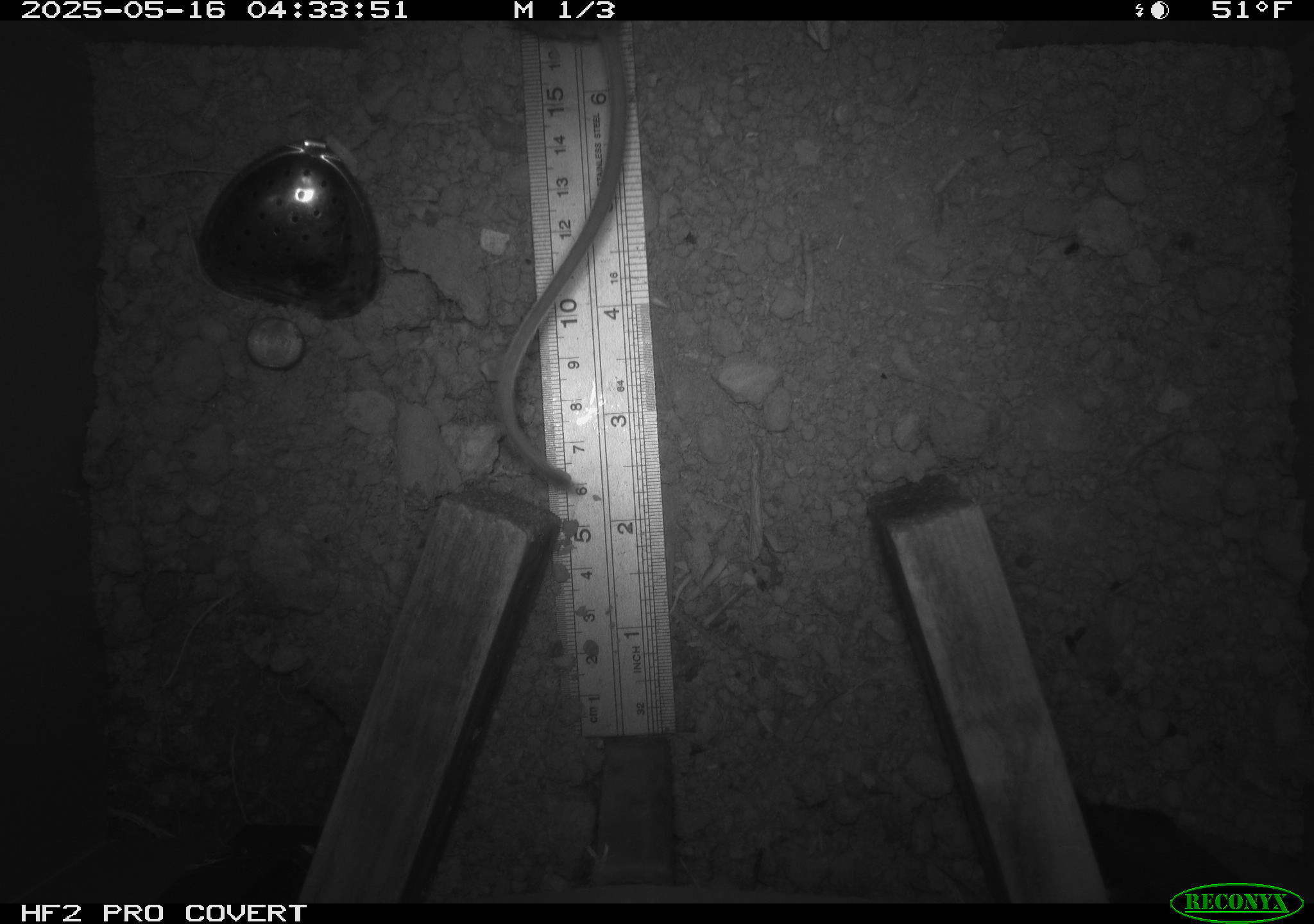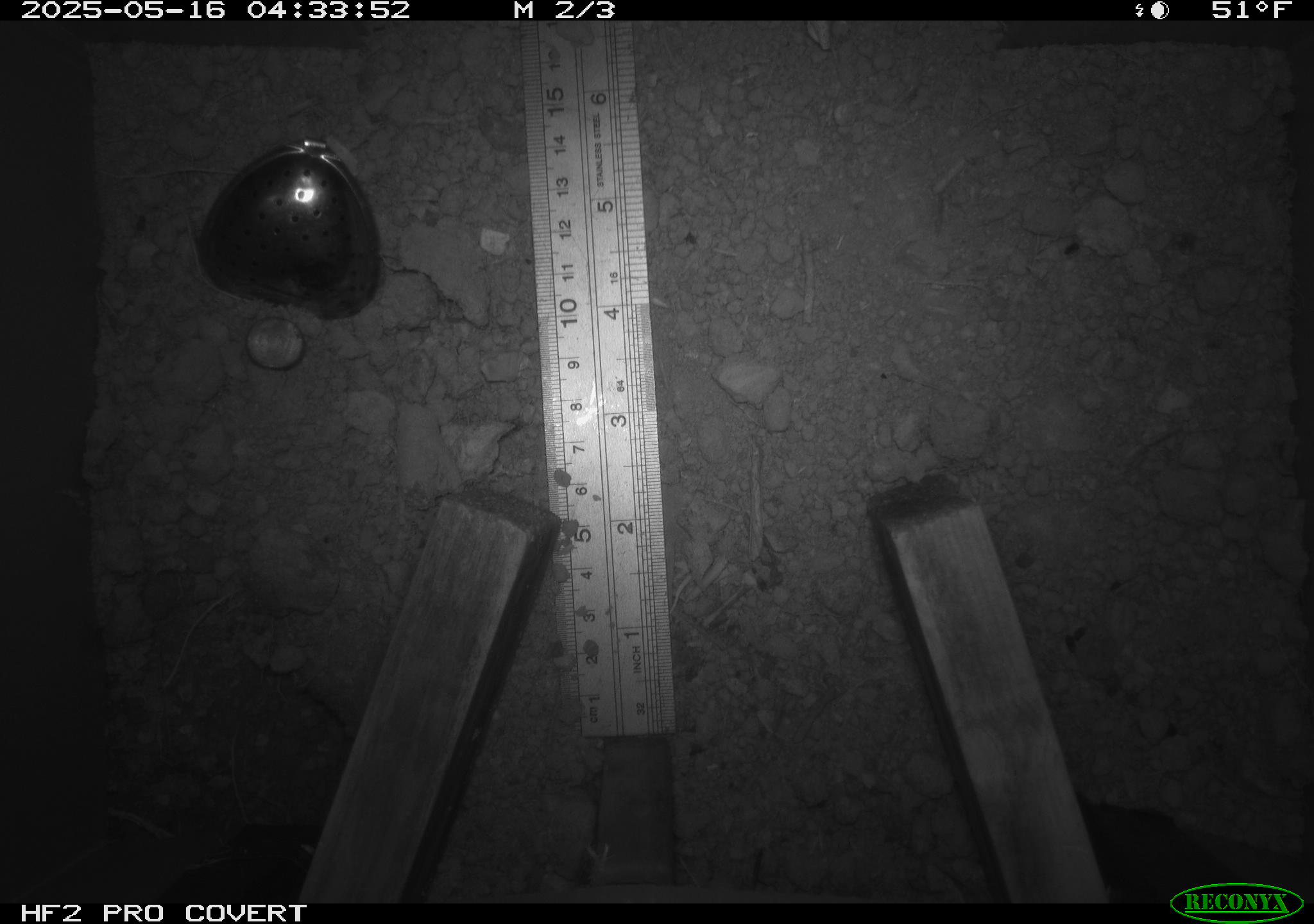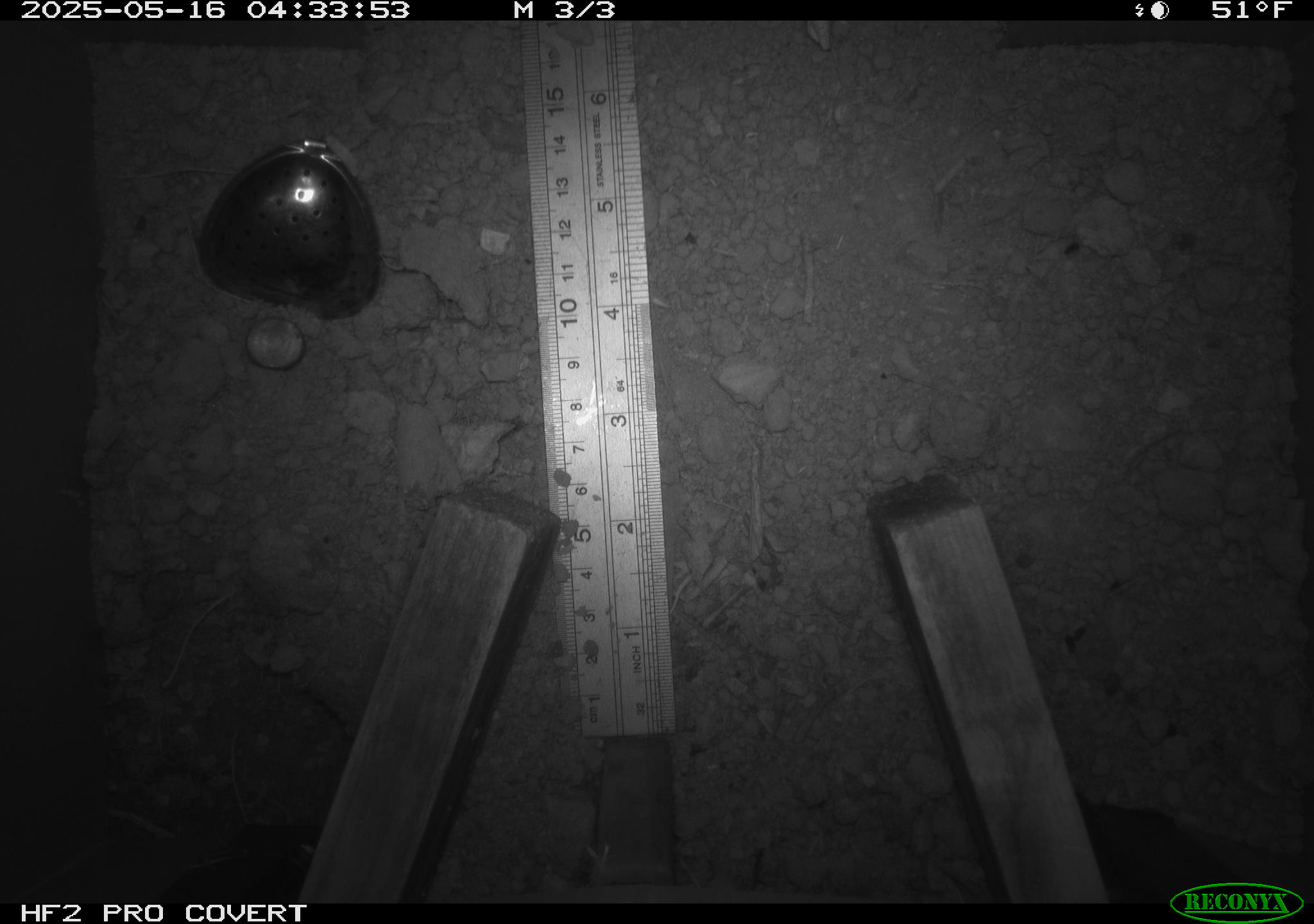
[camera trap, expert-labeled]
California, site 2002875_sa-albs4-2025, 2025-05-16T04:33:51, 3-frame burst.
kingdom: Animalia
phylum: Chordata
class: Mammalia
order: Rodentia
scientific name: Rodentia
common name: mouse species